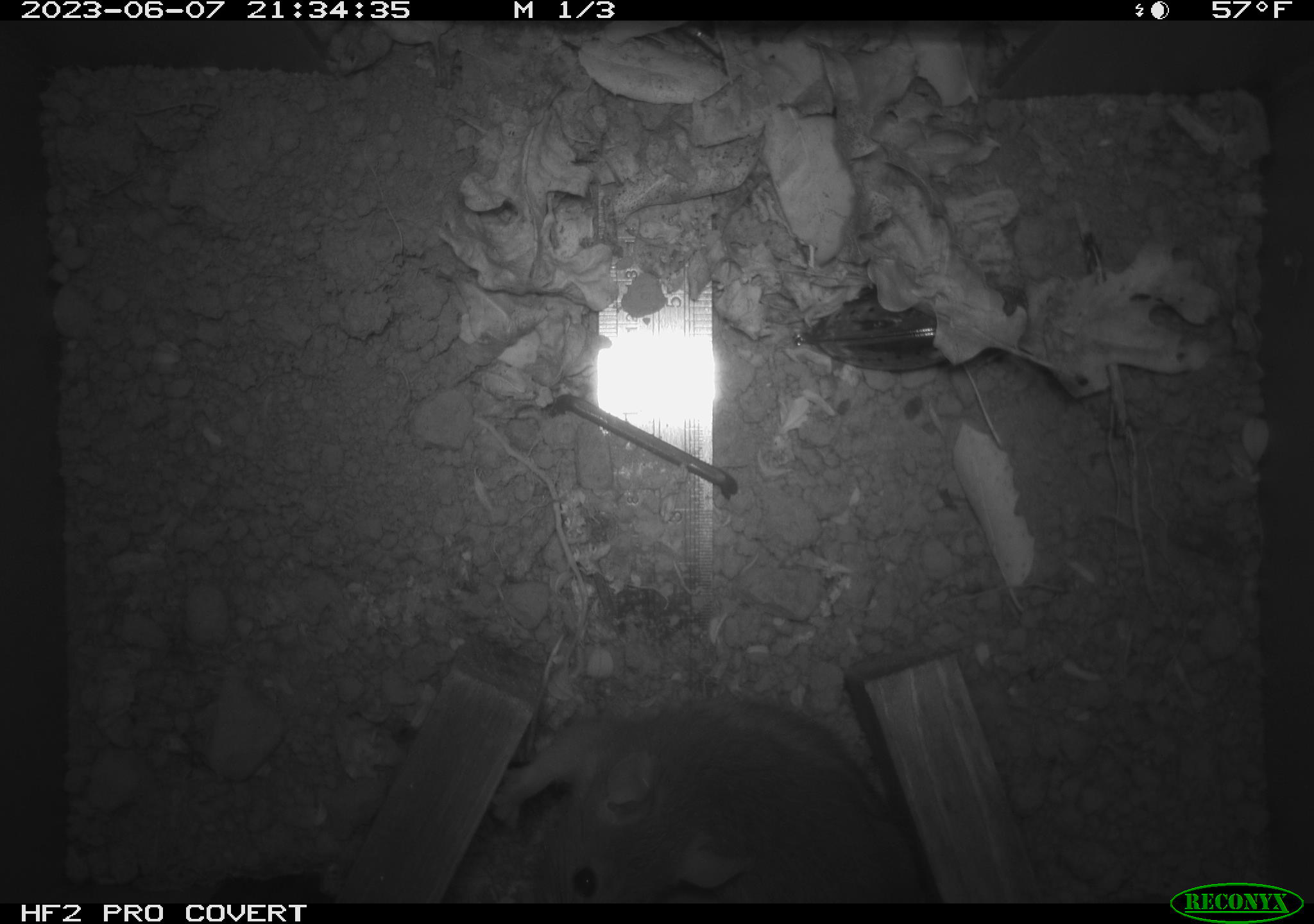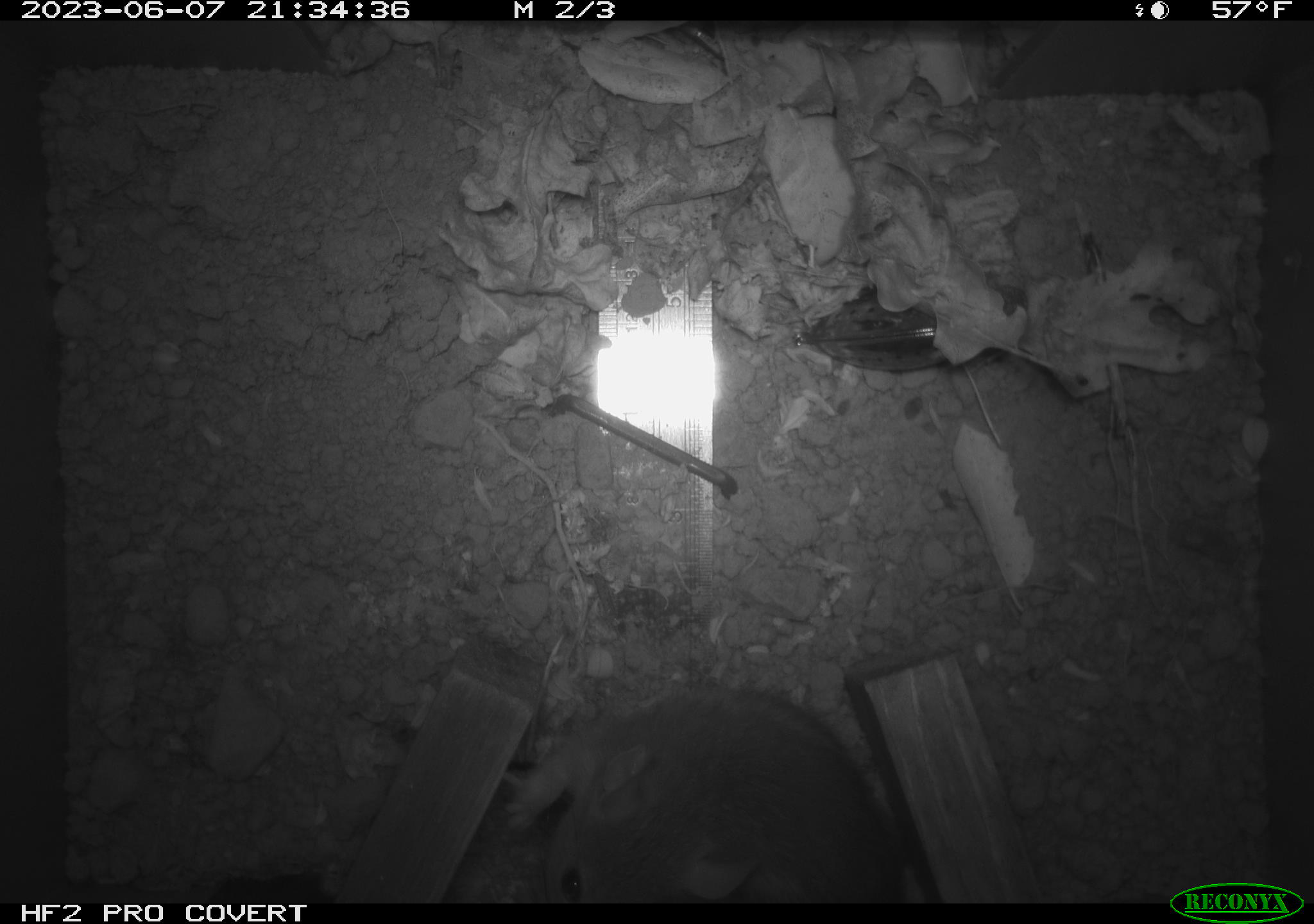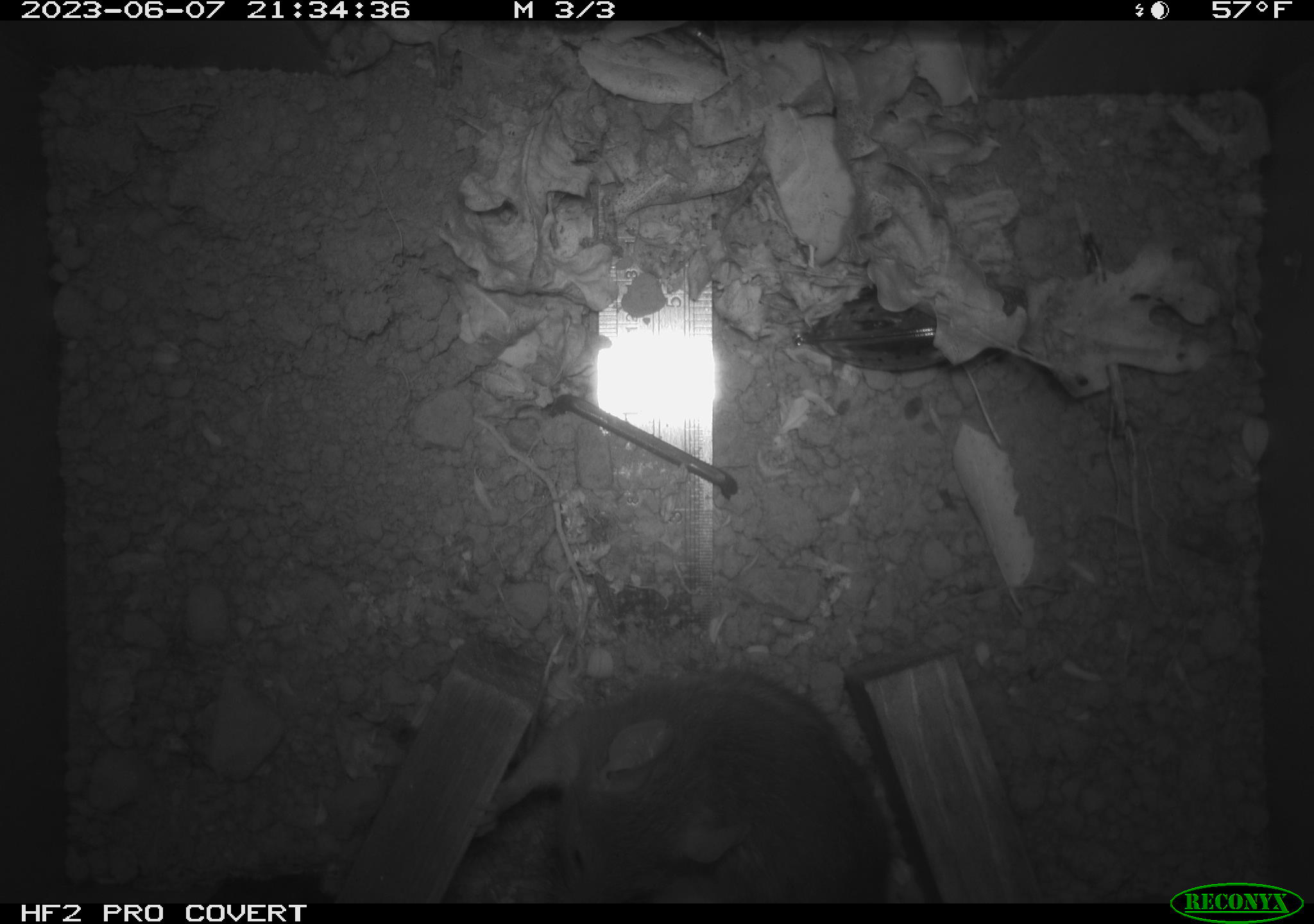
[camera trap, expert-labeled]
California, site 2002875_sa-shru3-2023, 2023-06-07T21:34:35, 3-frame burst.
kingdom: Animalia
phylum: Chordata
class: Mammalia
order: Rodentia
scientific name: Rodentia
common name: mouse species